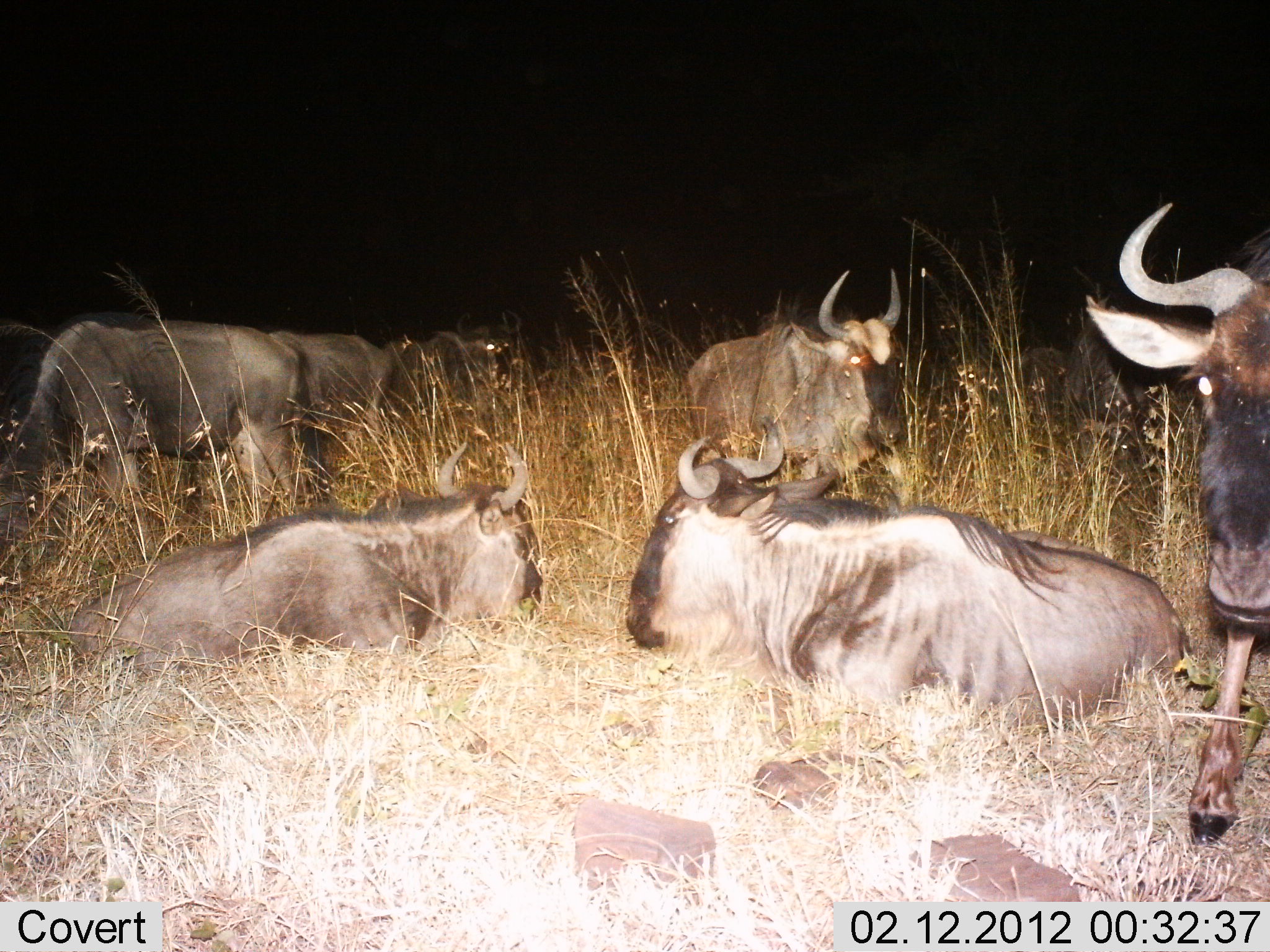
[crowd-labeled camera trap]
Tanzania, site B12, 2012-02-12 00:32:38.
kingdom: Animalia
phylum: Chordata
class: Mammalia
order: Artiodactyla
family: Bovidae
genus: Connochaetes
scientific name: Connochaetes taurinus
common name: blue wildebeest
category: wildebeest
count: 7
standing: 60%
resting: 100%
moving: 12%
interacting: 0%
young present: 4%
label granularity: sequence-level